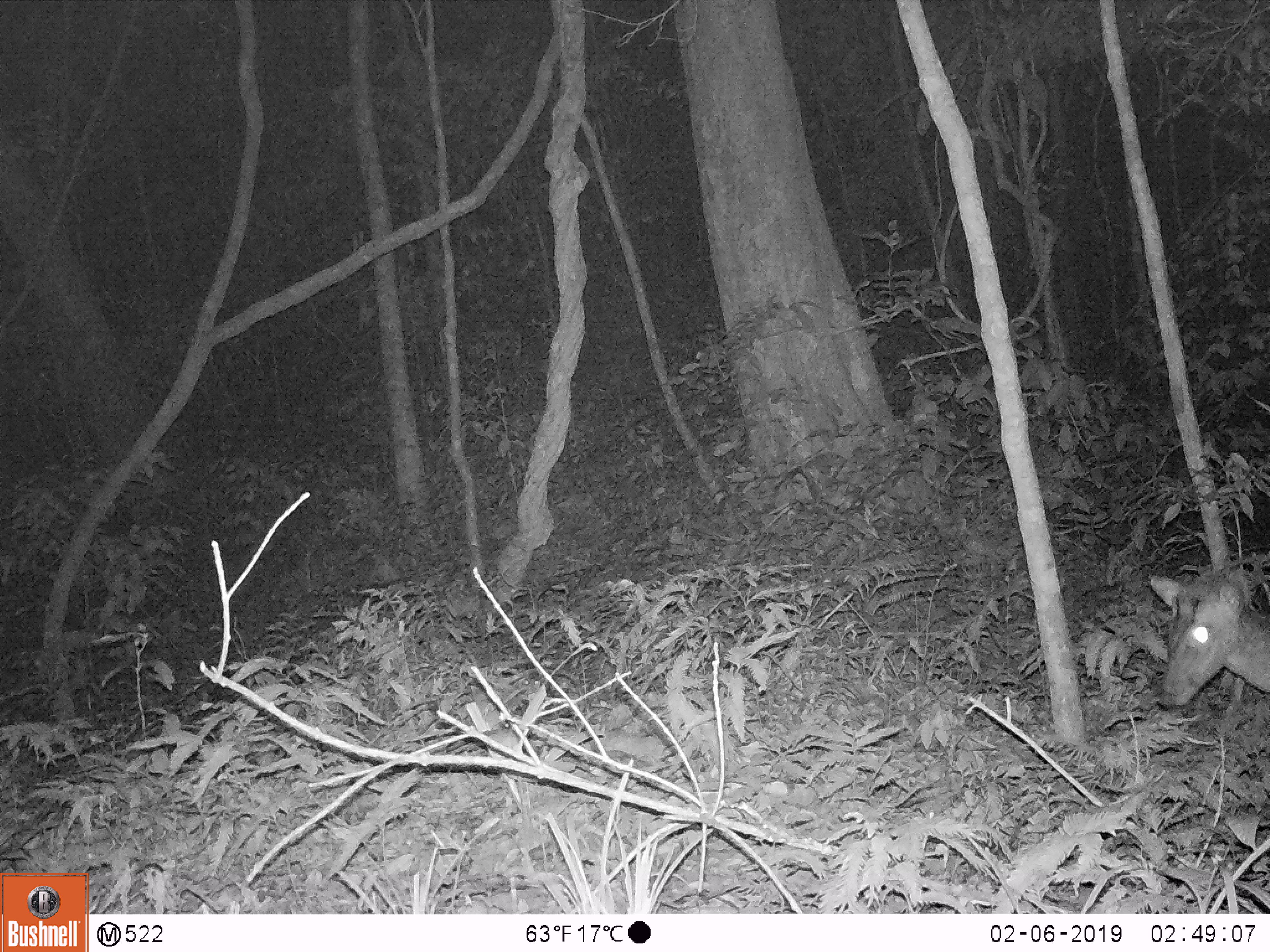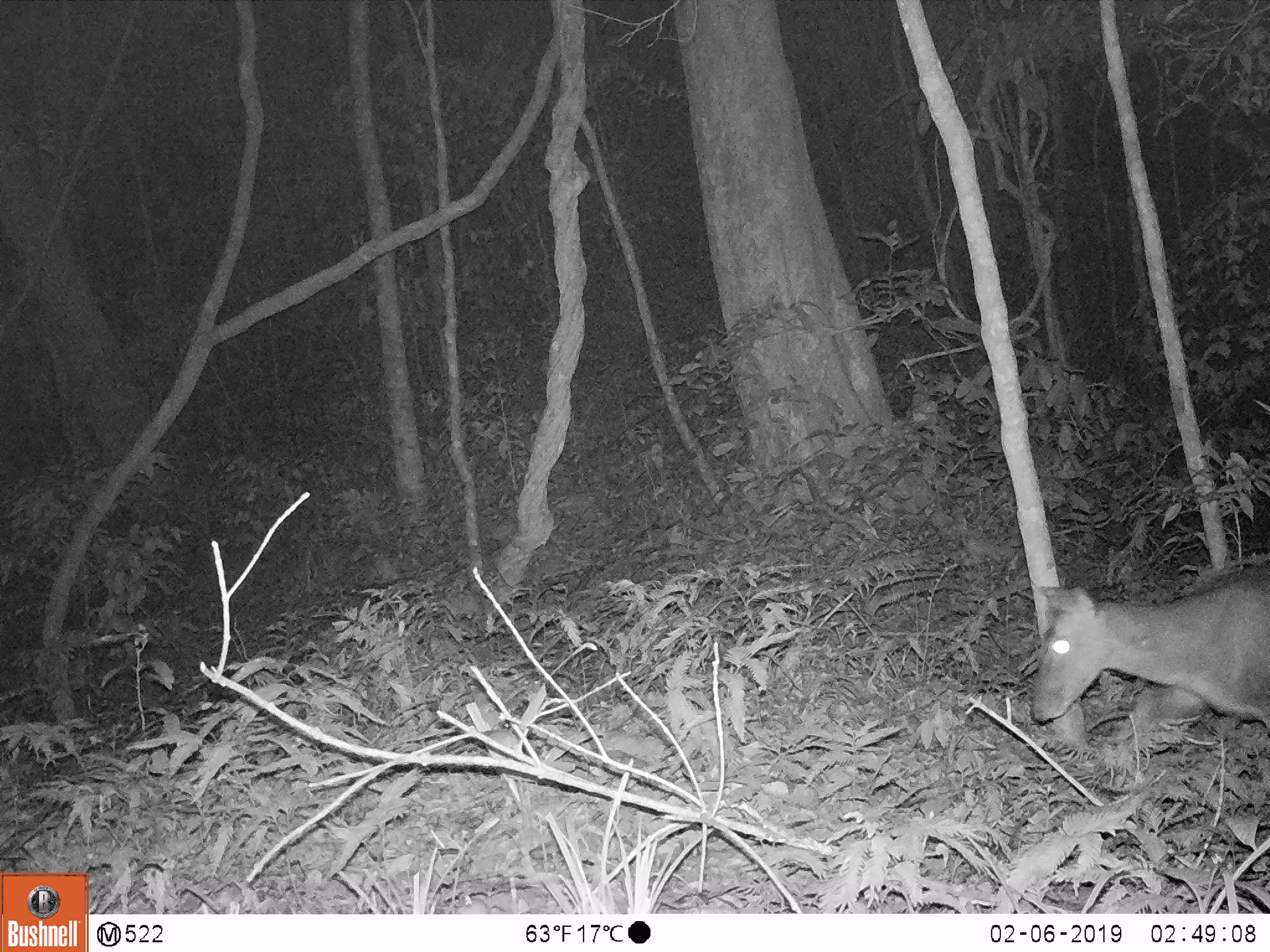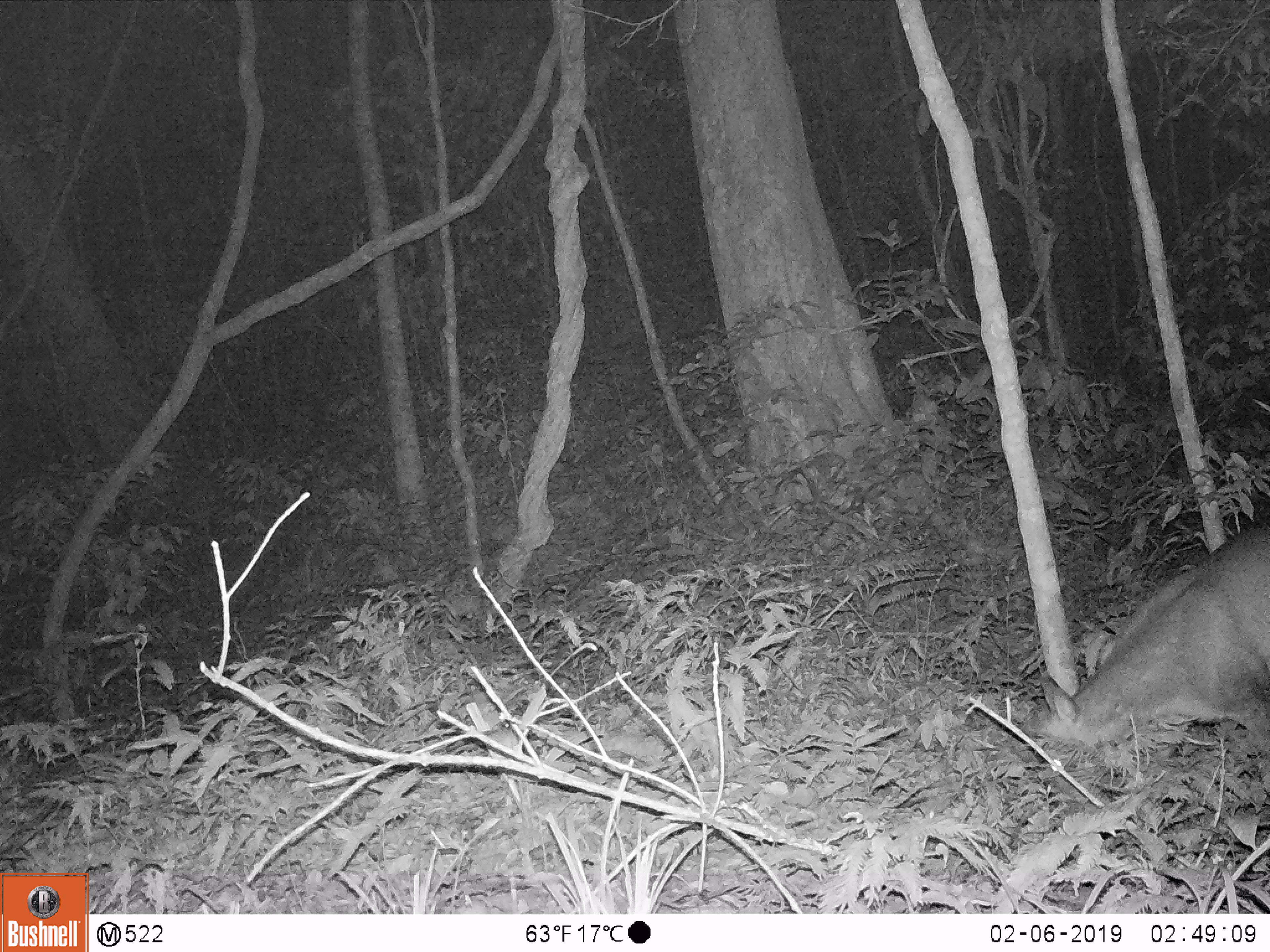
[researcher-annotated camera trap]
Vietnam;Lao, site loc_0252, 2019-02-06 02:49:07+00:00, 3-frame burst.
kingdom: Animalia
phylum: Chordata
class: Mammalia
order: Artiodactyla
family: Cervidae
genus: Muntiacus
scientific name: Muntiacus rooseveltorum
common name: roosevelt's muntjac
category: roosevelts muntjac group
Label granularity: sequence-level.